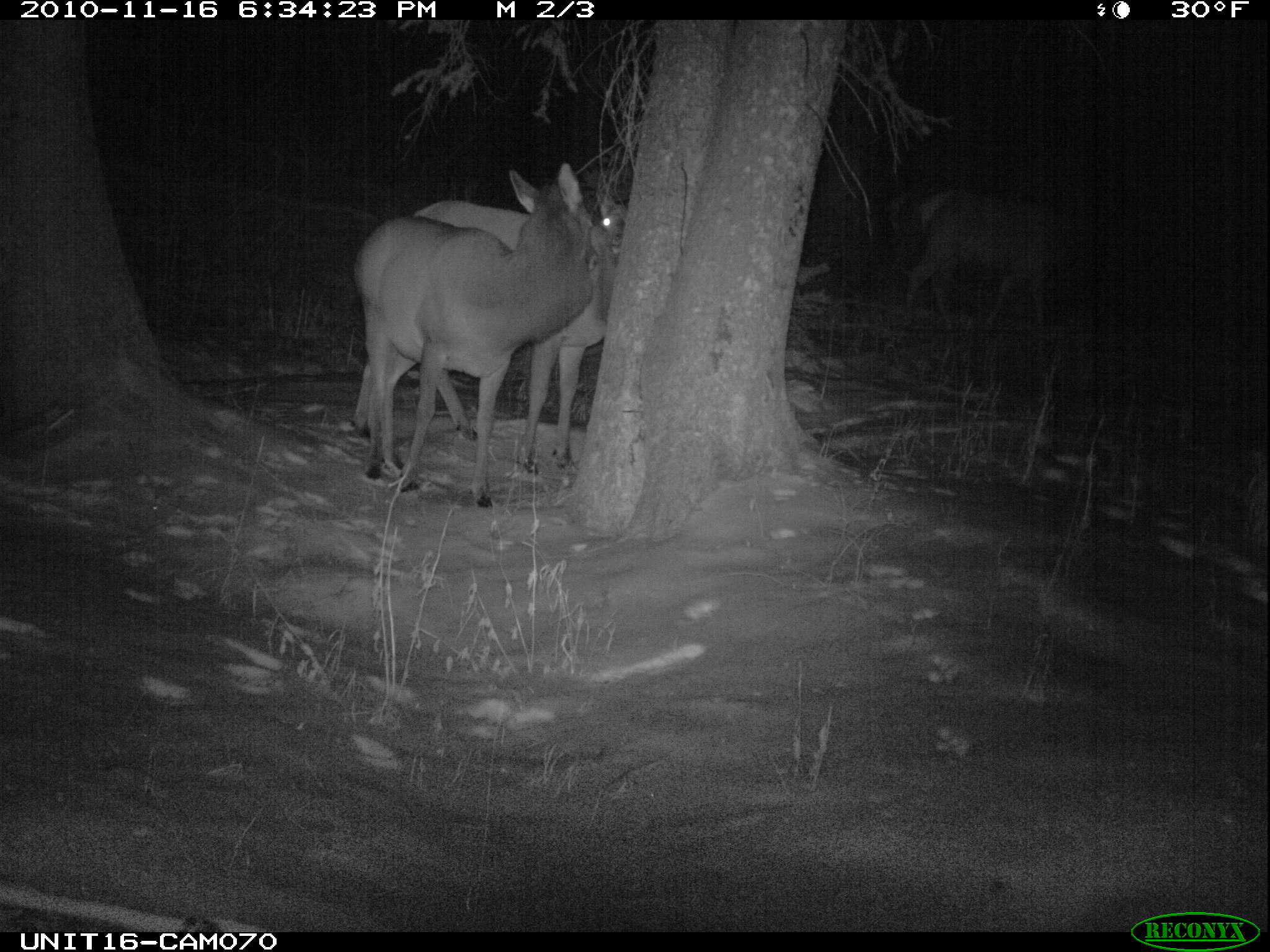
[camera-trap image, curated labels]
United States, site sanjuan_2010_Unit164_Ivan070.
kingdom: Animalia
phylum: Chordata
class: Mammalia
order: Artiodactyla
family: Cervidae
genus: Cervus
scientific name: Cervus elaphus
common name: red deer